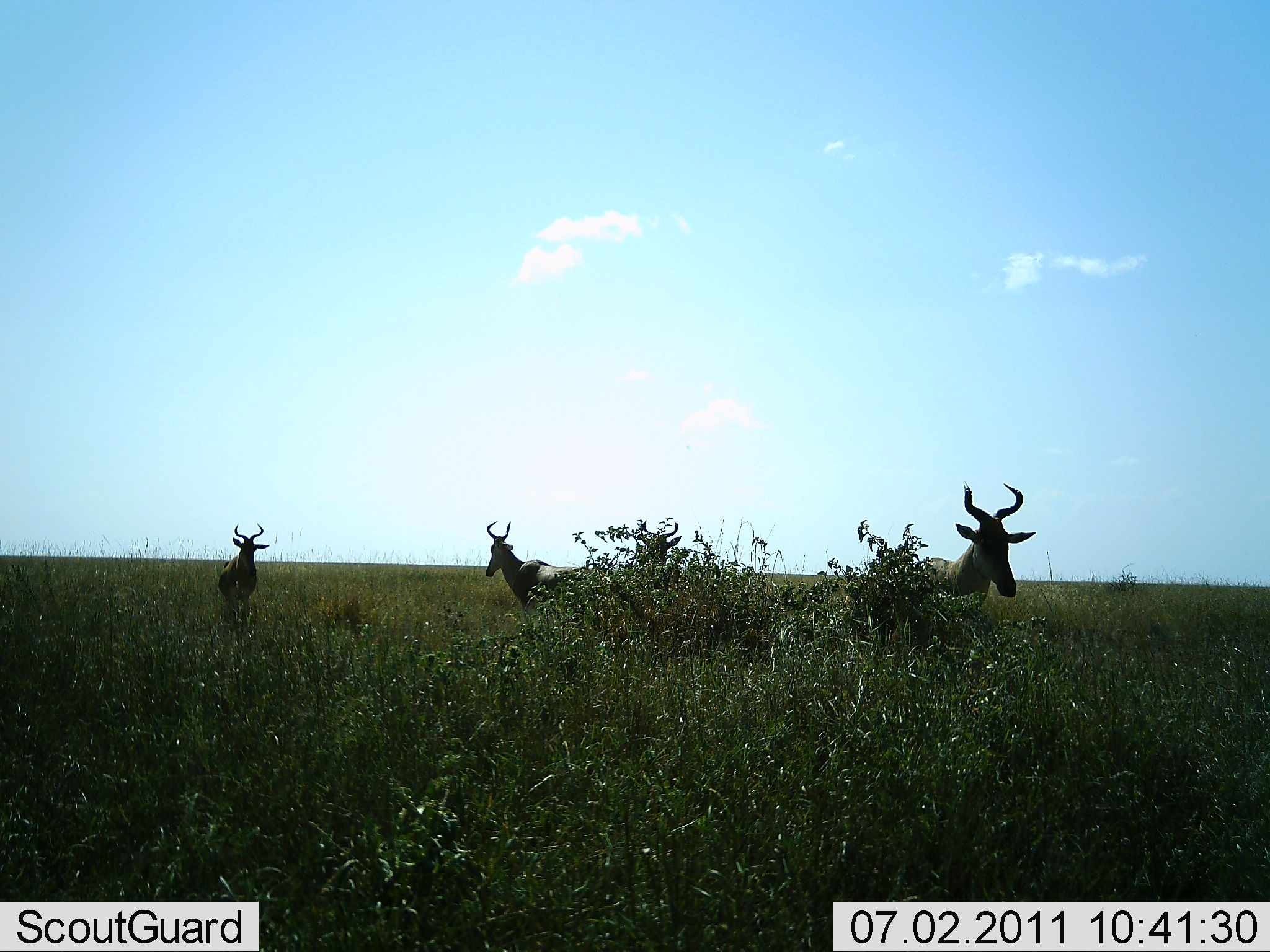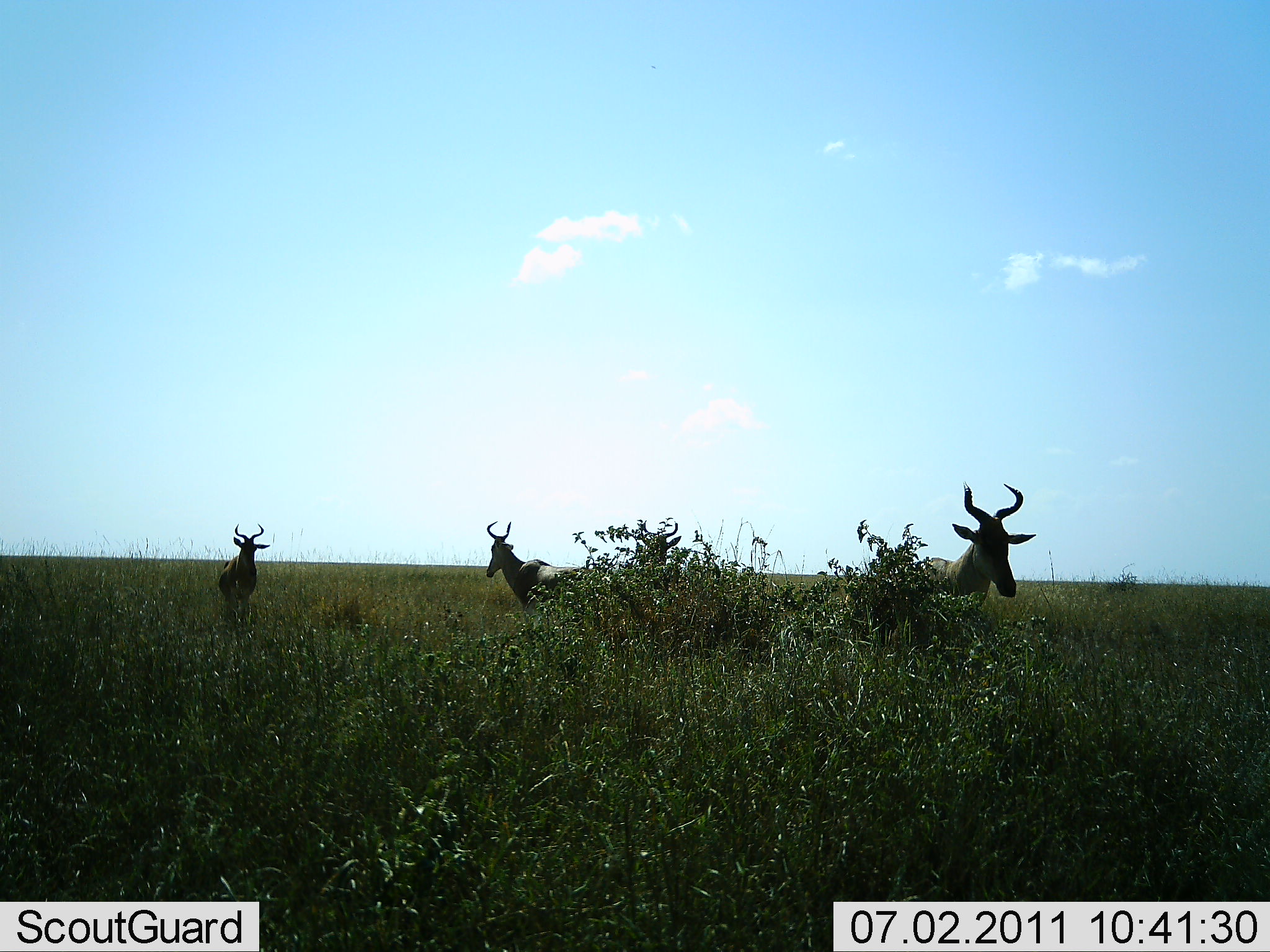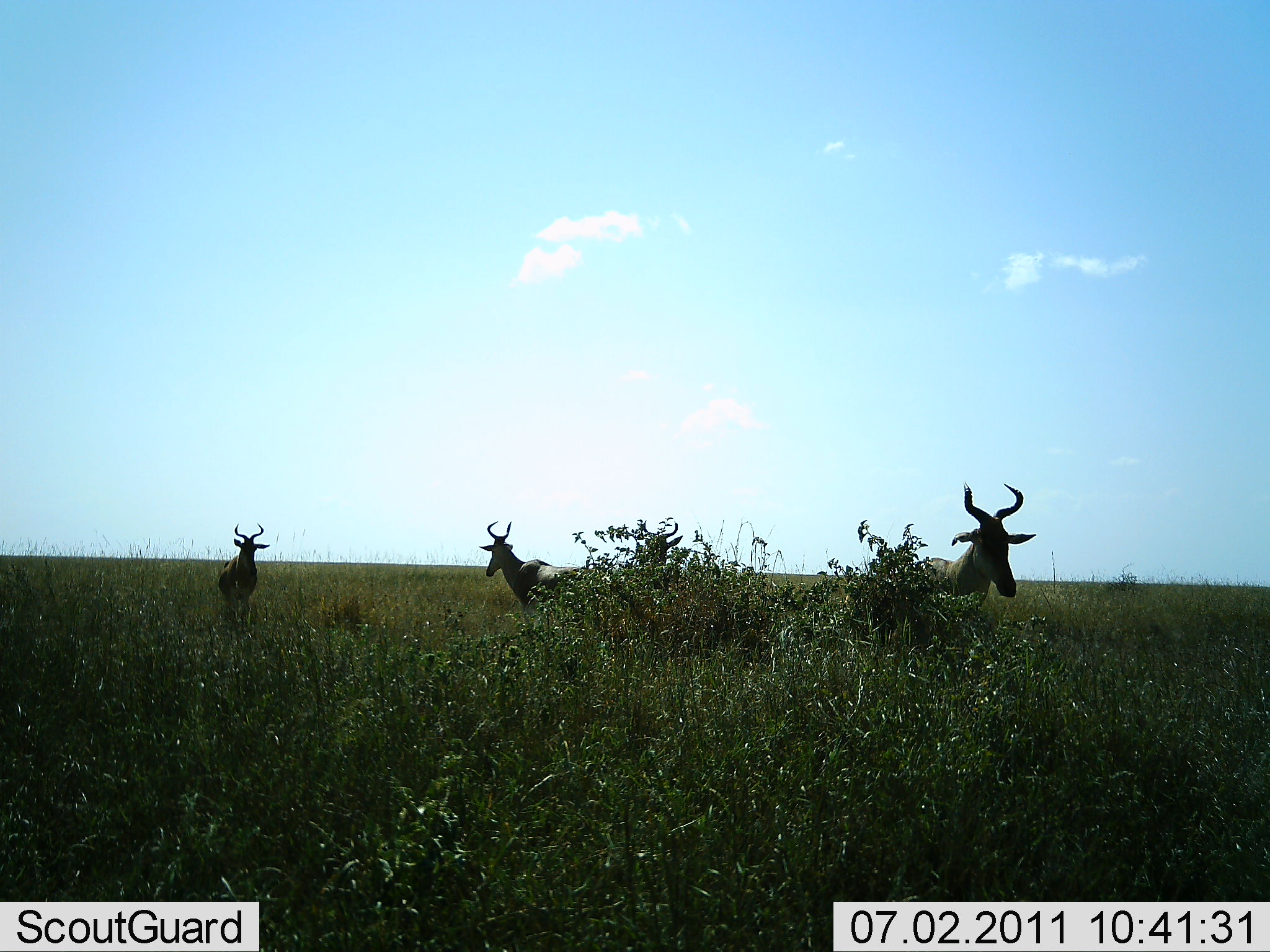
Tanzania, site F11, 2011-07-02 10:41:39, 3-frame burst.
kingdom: Animalia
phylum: Chordata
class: Mammalia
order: Artiodactyla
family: Bovidae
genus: Alcelaphus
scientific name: Alcelaphus buselaphus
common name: hartebeest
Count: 3.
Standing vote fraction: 92%.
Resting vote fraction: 0%.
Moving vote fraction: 8%.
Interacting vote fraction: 0%.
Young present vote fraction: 0%.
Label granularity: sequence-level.